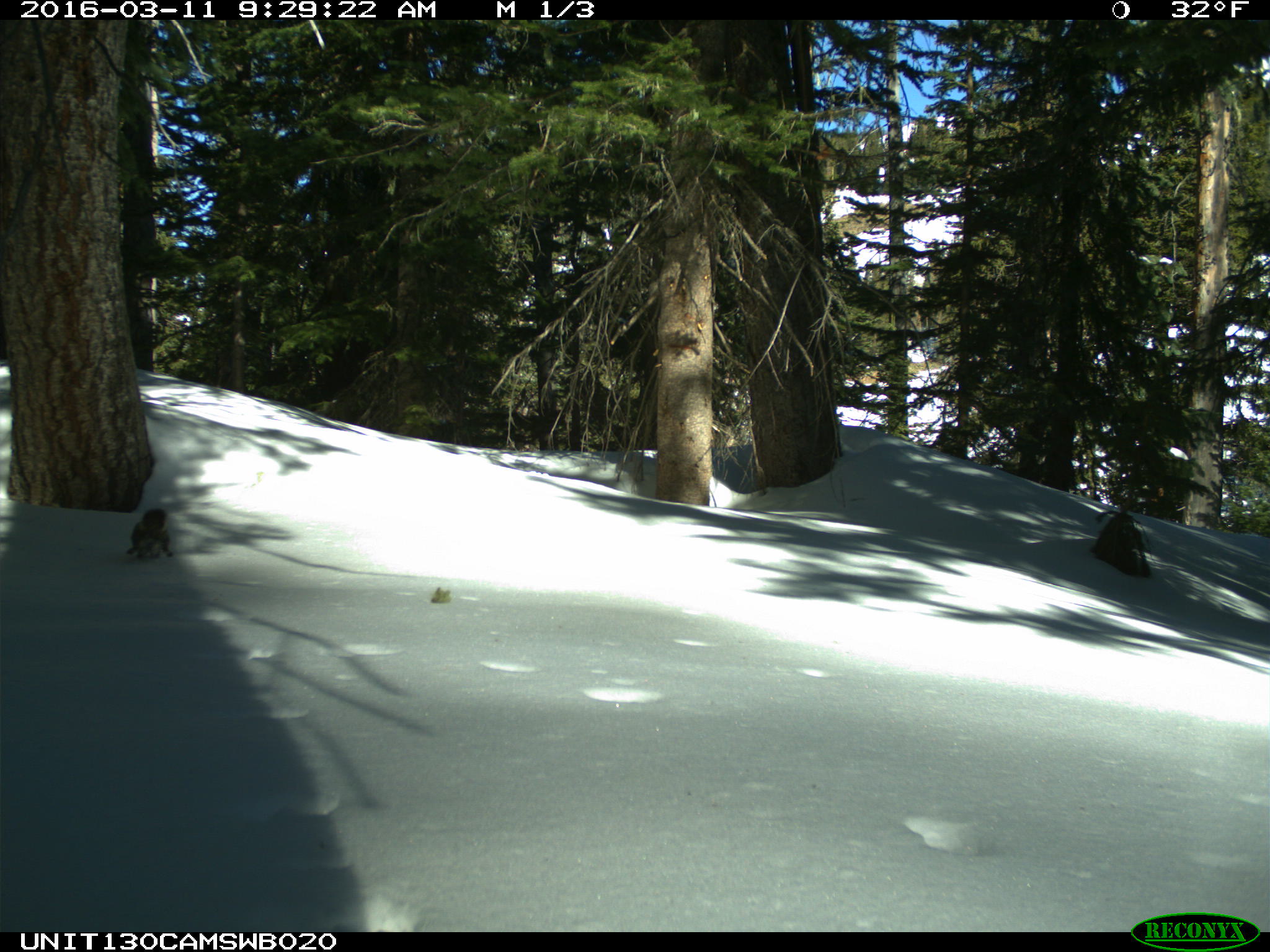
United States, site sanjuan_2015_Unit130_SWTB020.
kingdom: Animalia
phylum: Chordata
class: Mammalia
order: Rodentia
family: Sciuridae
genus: Tamiasciurus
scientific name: Tamiasciurus hudsonicus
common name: american red squirrel